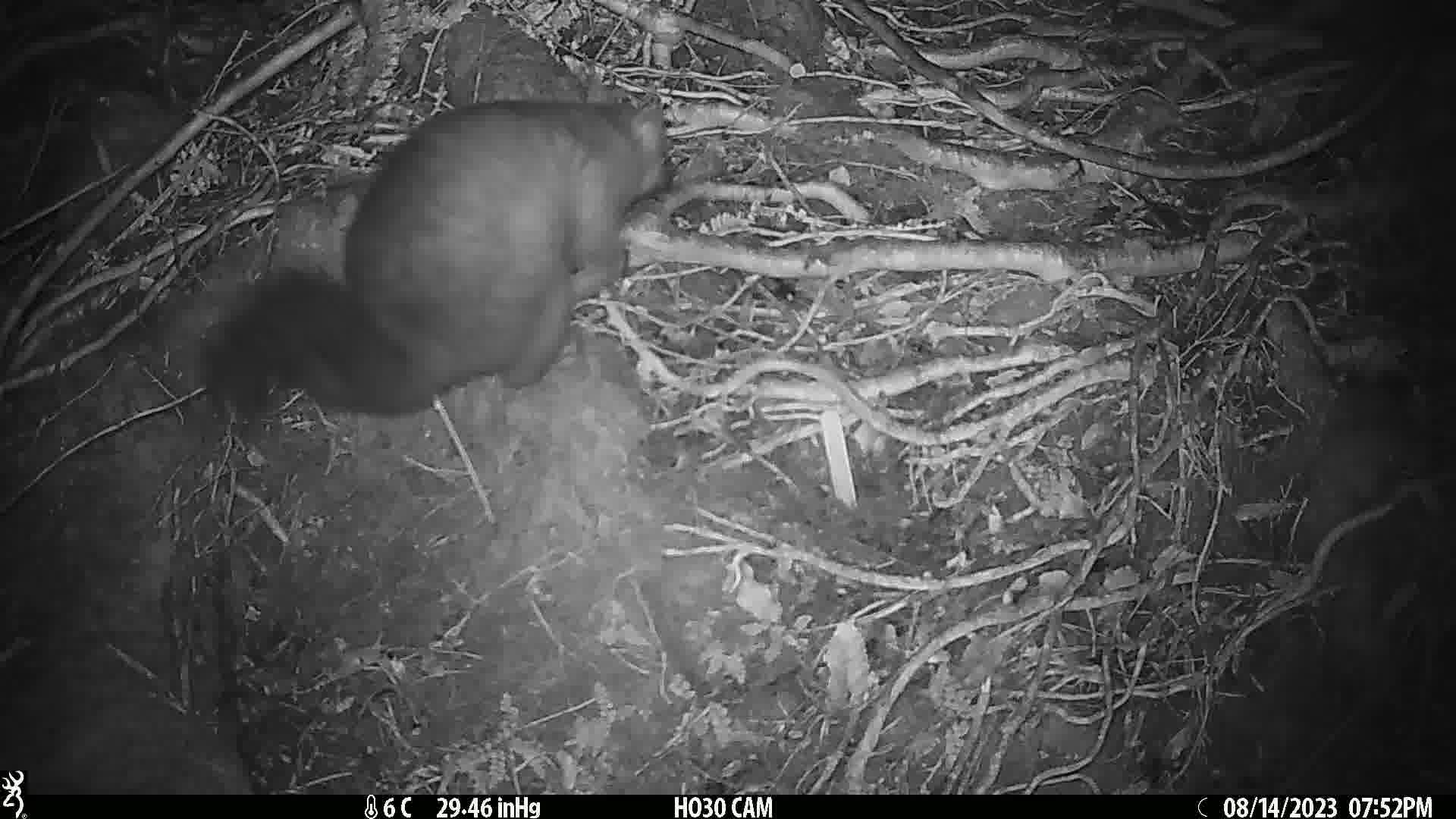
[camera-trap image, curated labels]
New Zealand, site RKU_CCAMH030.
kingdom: Animalia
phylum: Chordata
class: Mammalia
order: Diprotodontia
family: Phalangeridae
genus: Trichosurus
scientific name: Trichosurus vulpecula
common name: common brushtail possum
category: possum